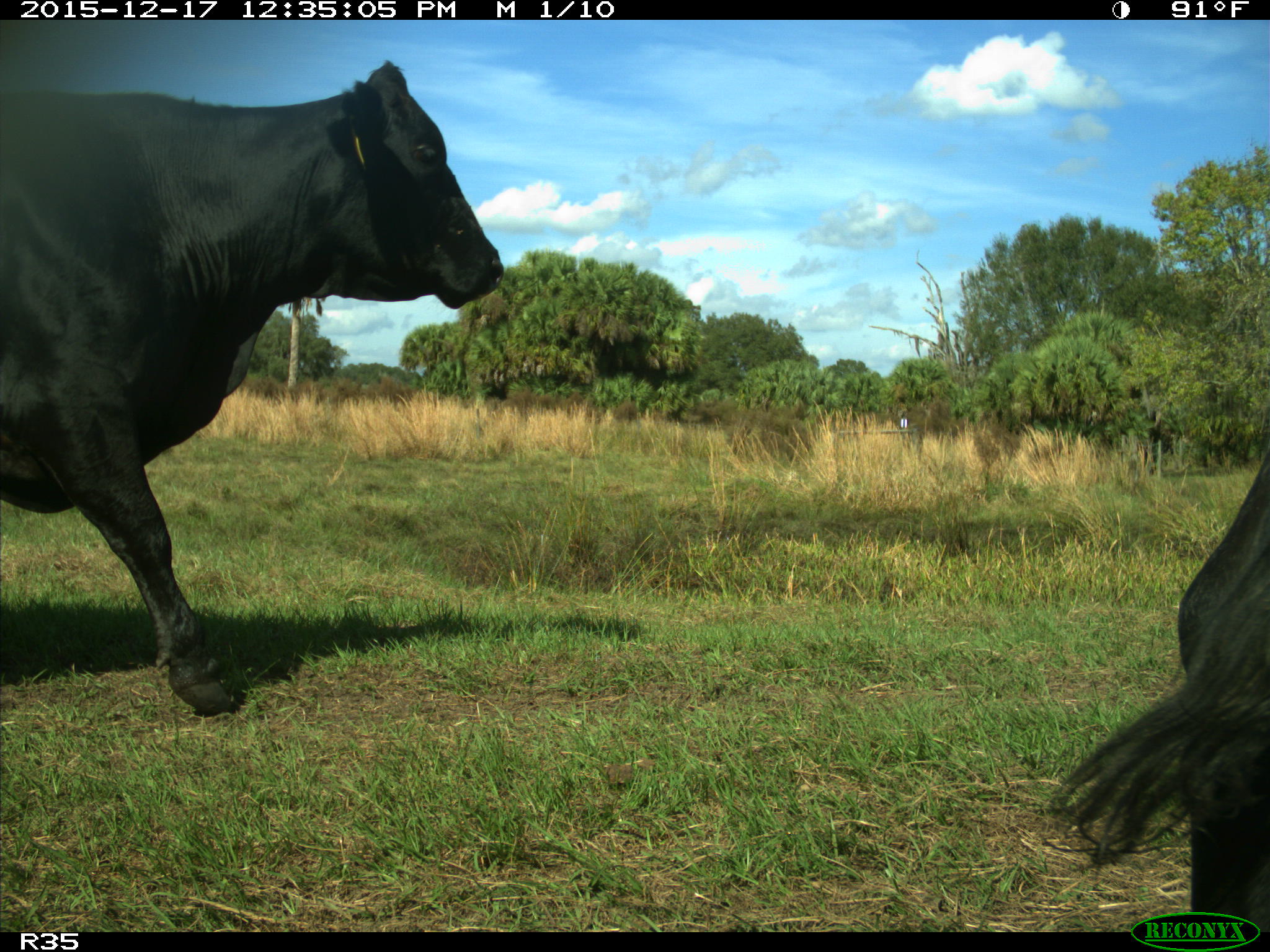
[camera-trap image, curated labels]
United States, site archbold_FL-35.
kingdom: Animalia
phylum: Chordata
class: Mammalia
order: Artiodactyla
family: Bovidae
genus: Bos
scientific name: Bos taurus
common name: domestic cow